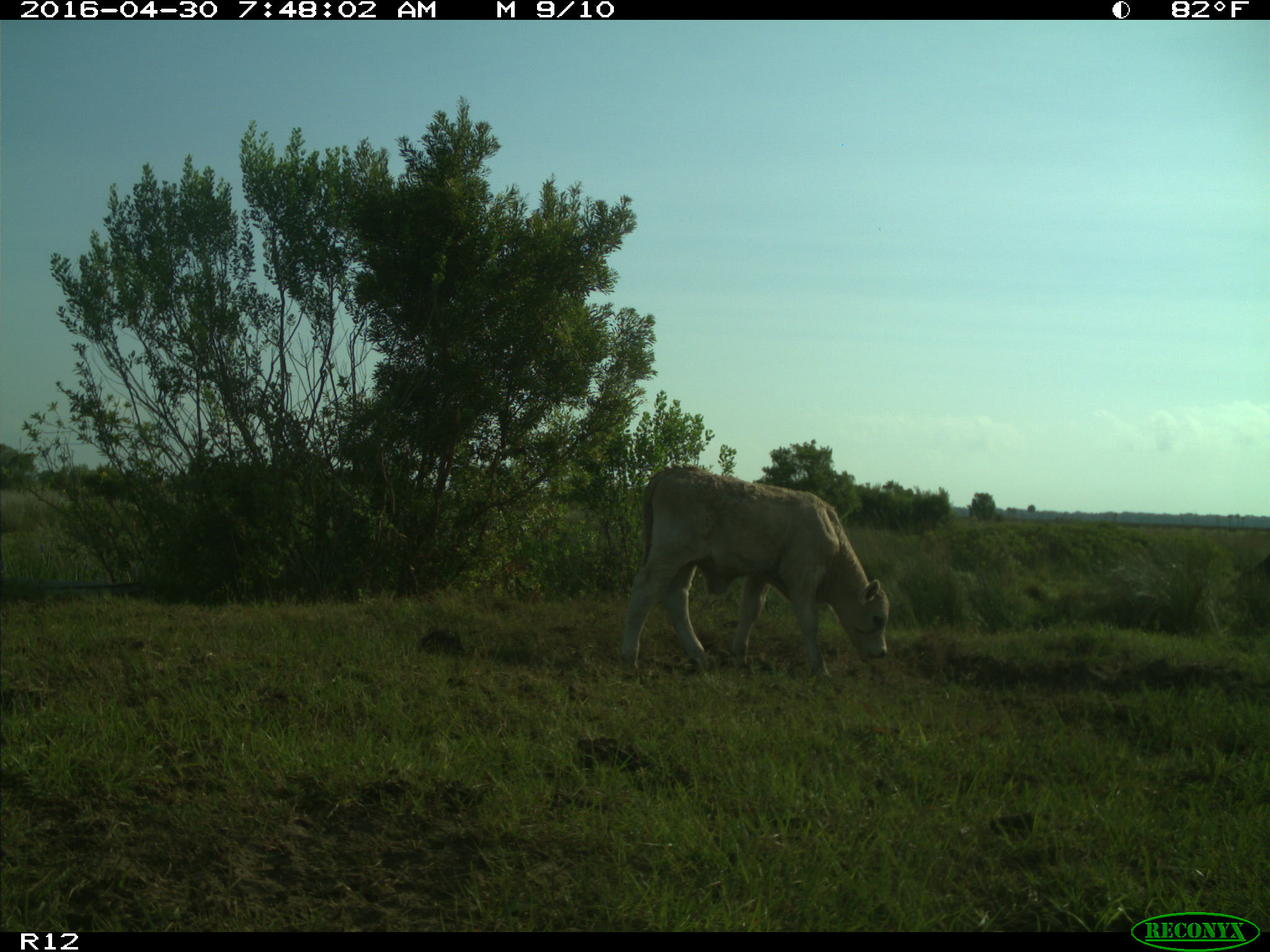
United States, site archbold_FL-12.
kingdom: Animalia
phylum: Chordata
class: Mammalia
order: Artiodactyla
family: Bovidae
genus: Bos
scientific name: Bos taurus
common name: domestic cow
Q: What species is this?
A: Bos taurus (domestic cow).